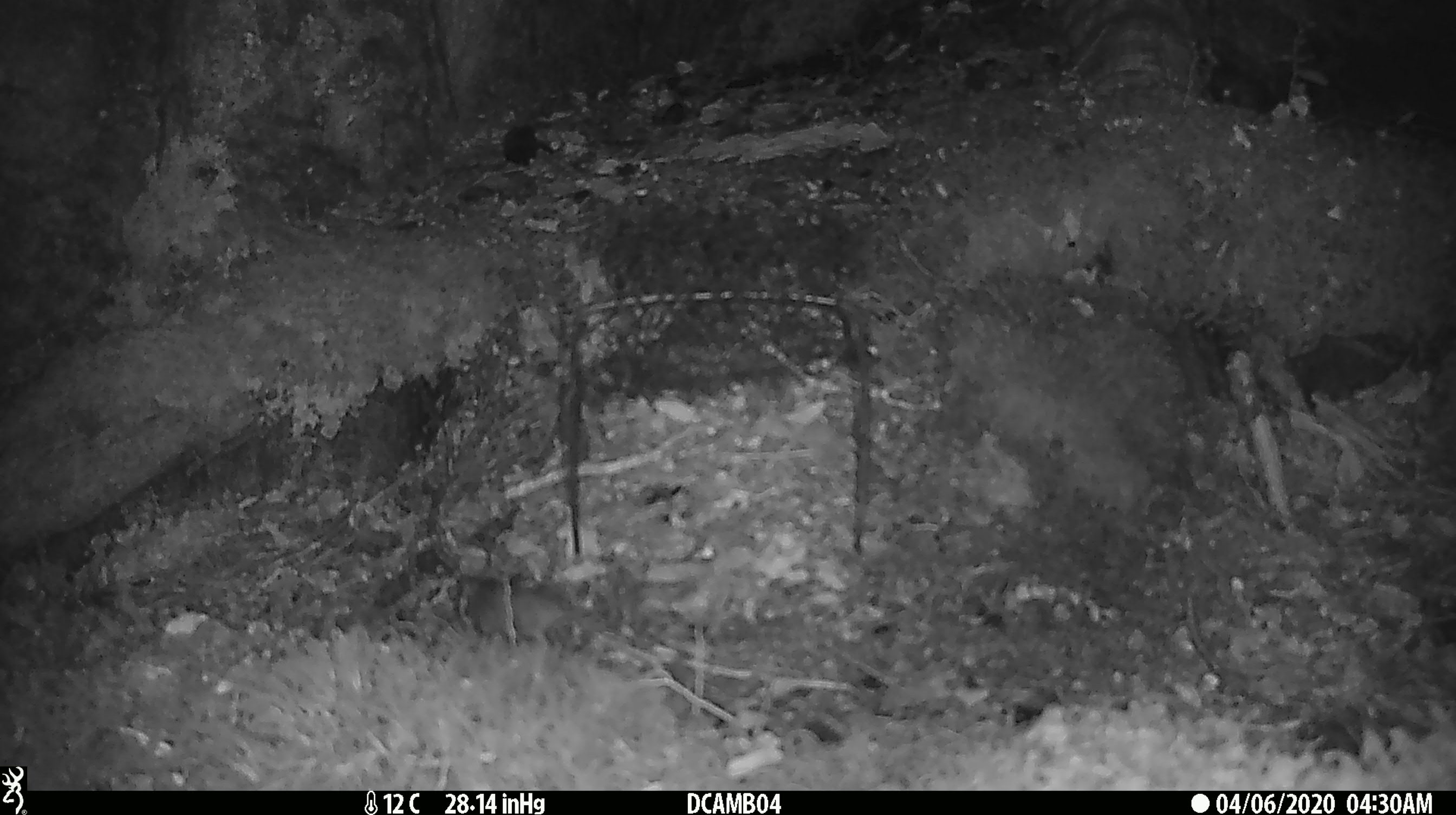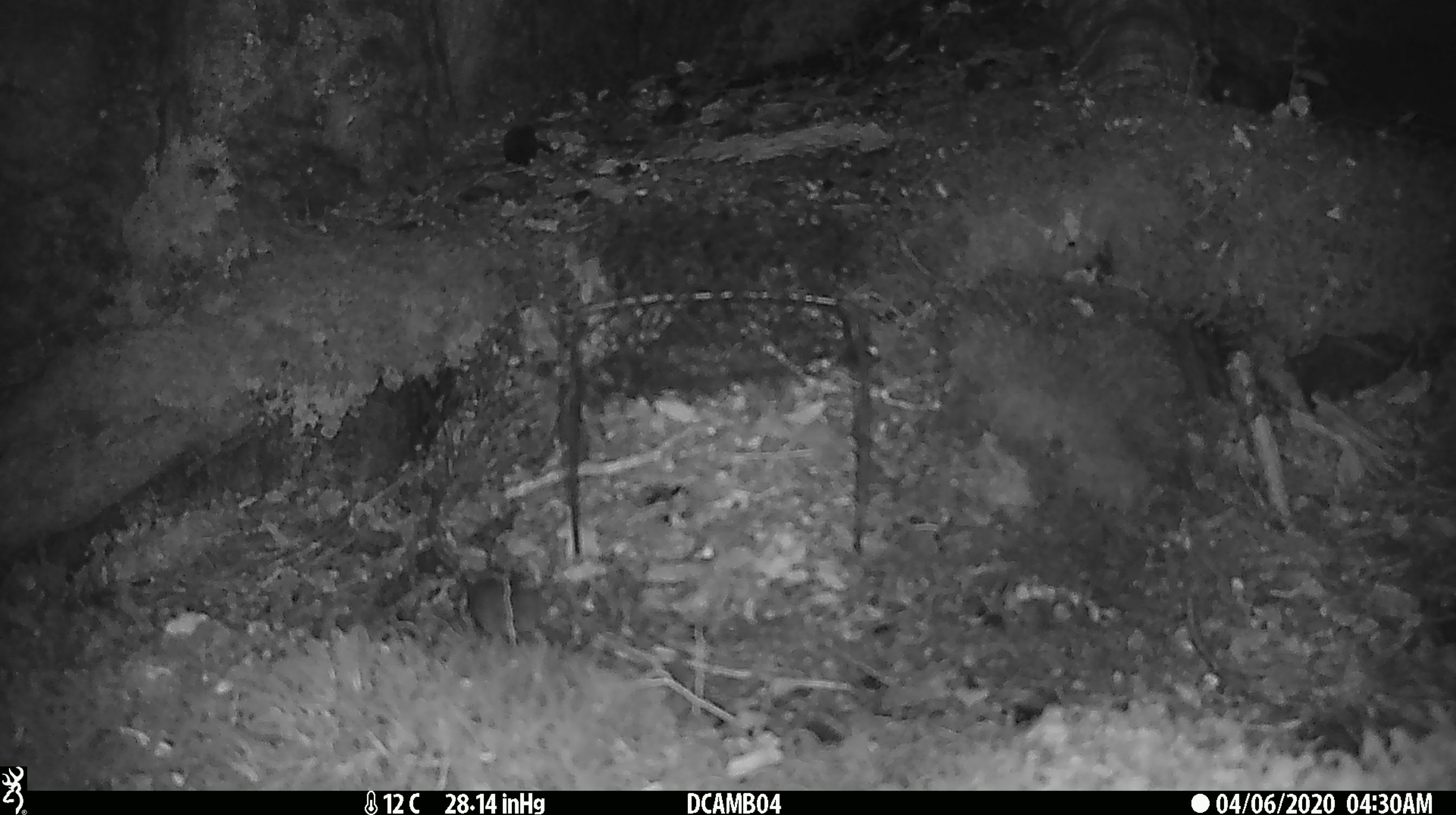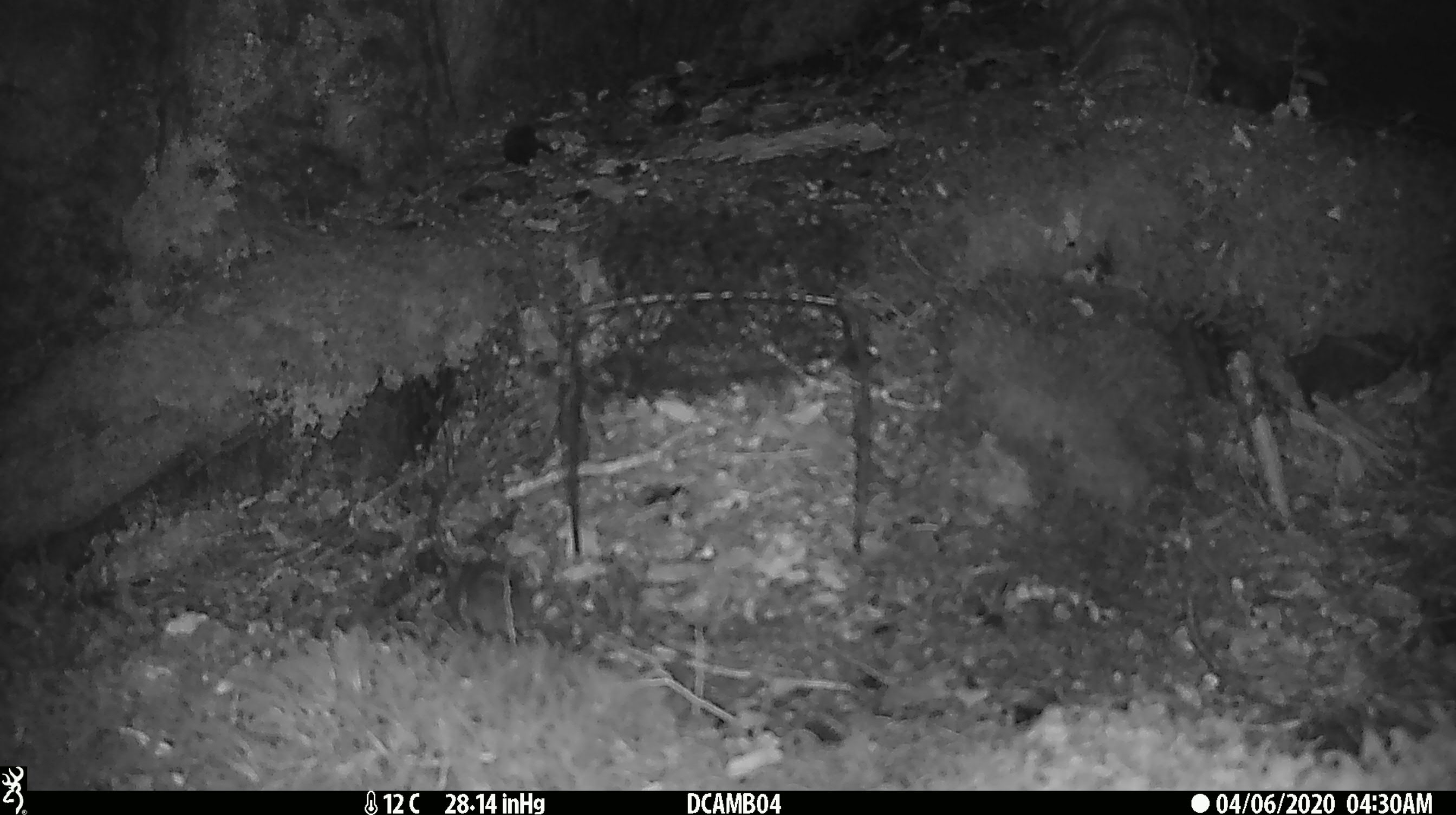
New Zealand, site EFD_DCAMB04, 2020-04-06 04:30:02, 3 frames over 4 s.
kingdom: Animalia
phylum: Chordata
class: Mammalia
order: Rodentia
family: Muridae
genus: Mus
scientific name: Mus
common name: mouse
Mouse (Mus).